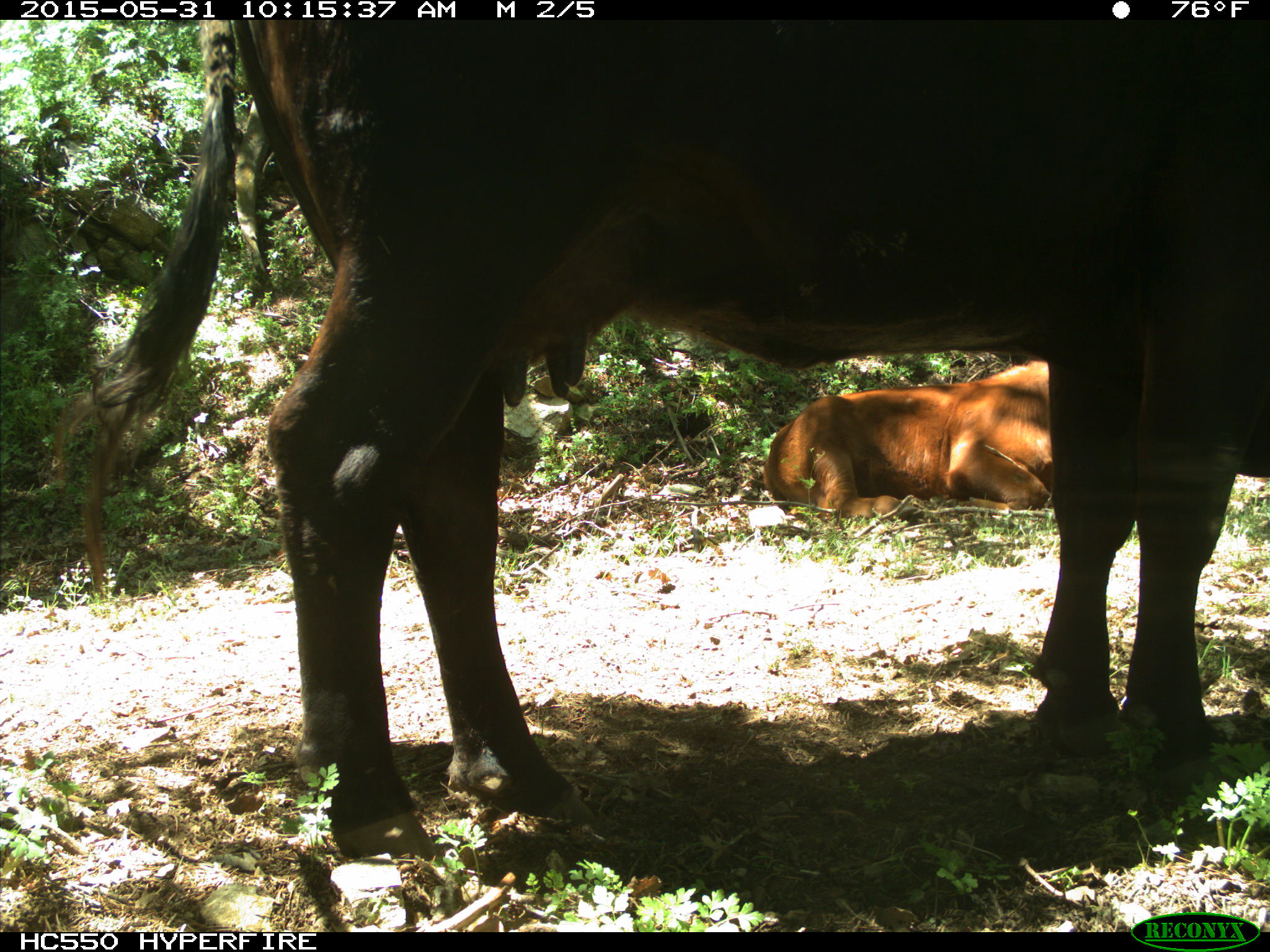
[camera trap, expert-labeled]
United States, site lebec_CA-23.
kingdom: Animalia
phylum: Chordata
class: Mammalia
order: Artiodactyla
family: Bovidae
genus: Bos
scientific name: Bos taurus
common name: domestic cow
Bos taurus (domestic cow).